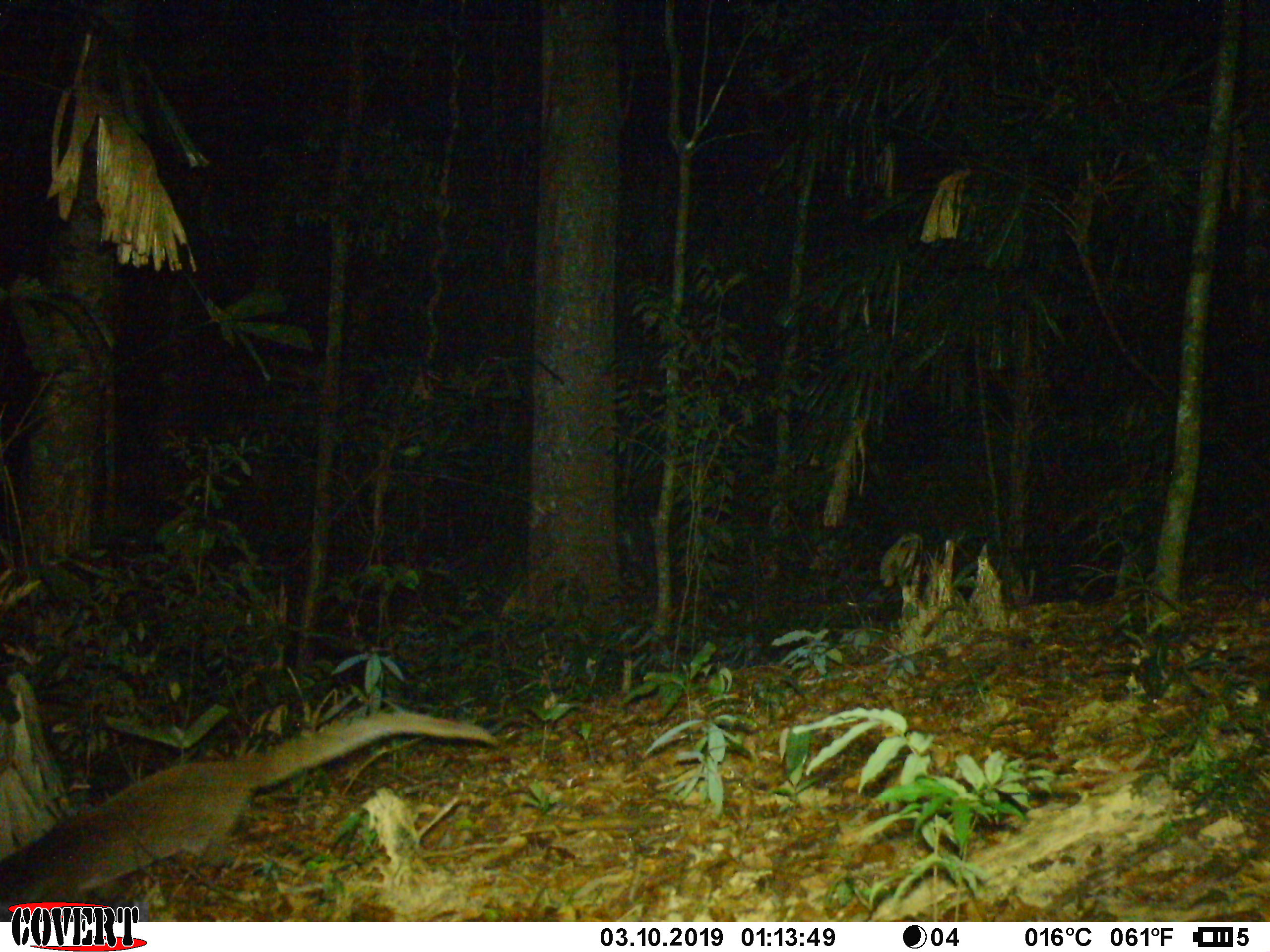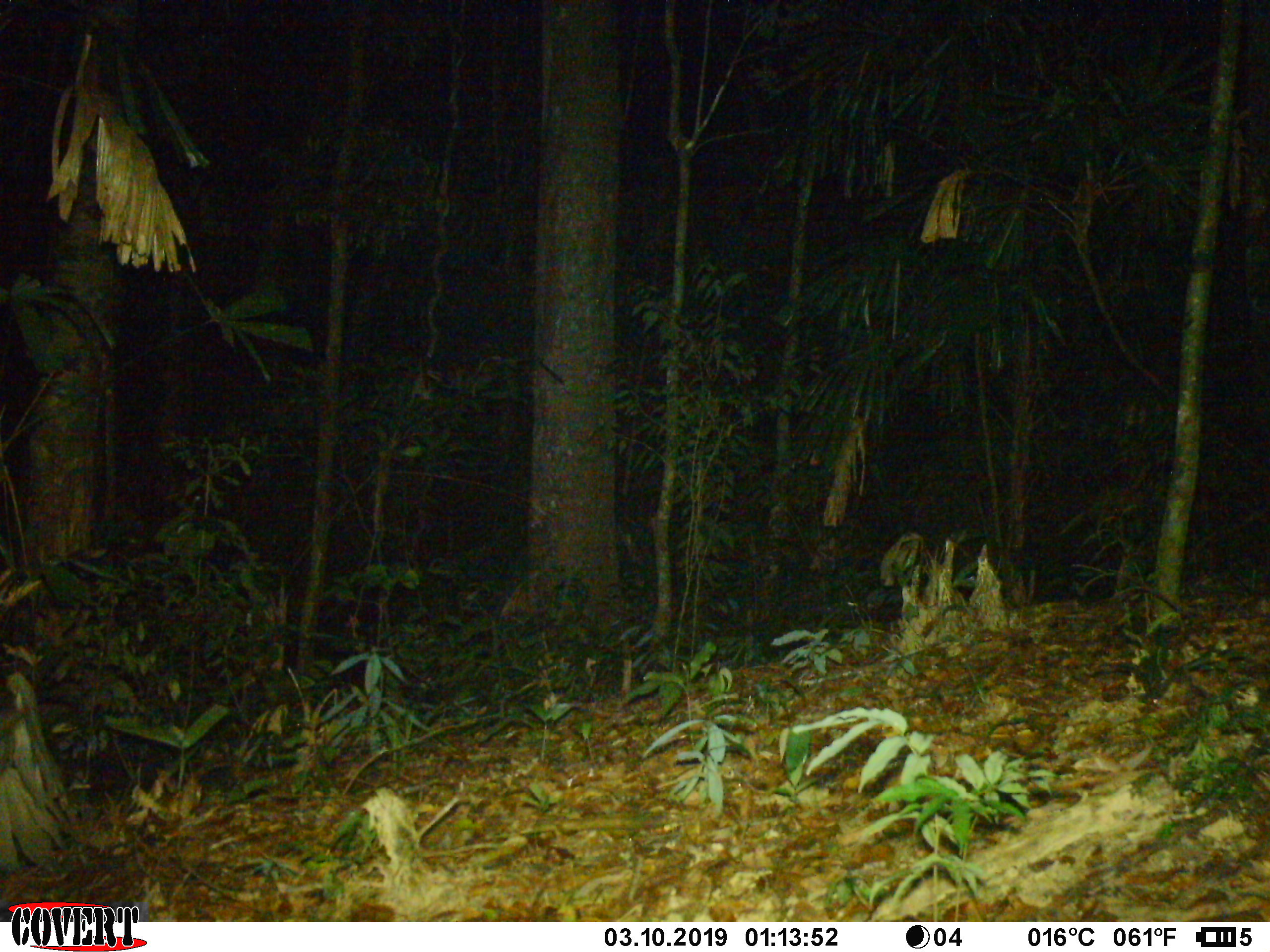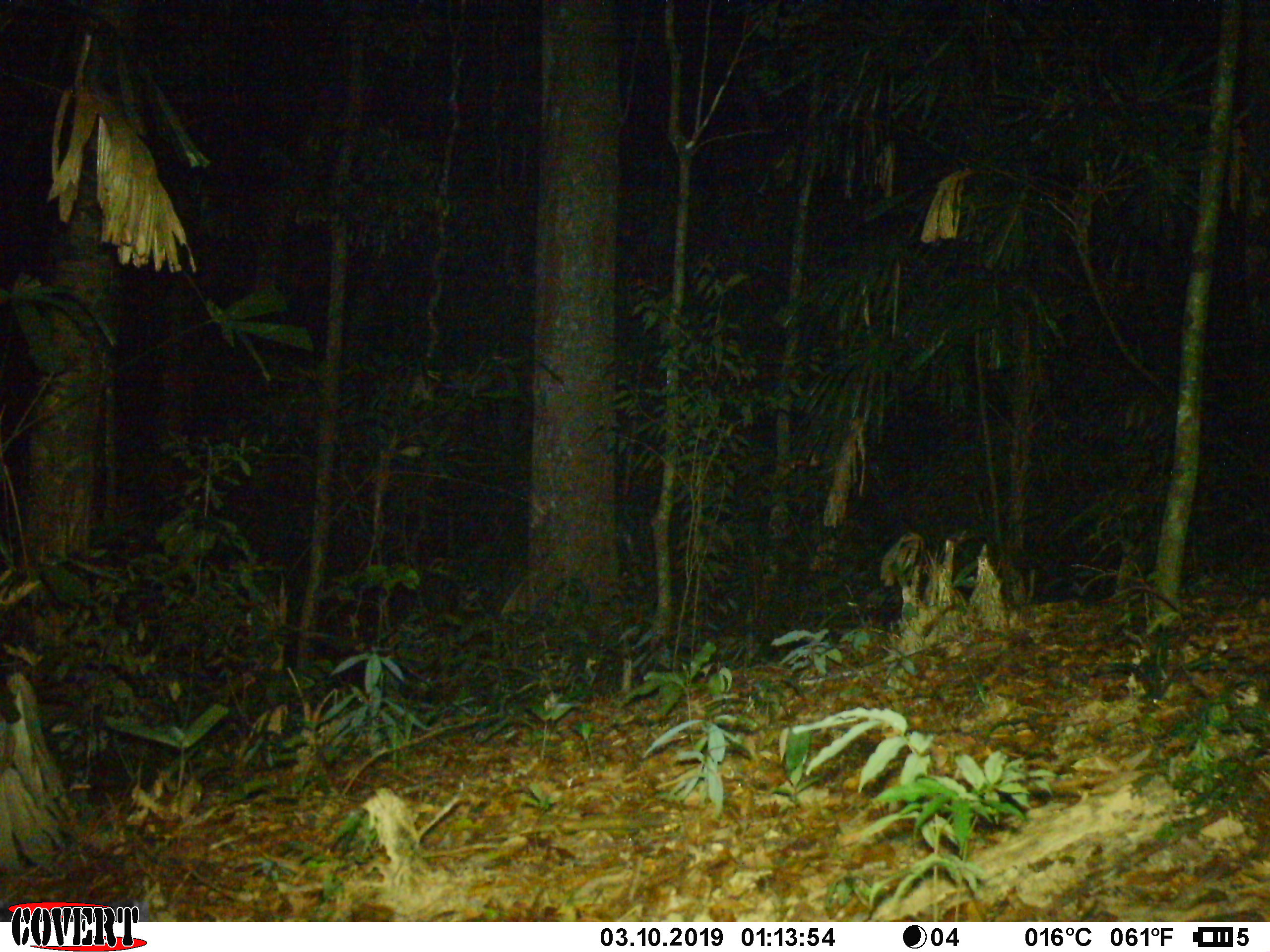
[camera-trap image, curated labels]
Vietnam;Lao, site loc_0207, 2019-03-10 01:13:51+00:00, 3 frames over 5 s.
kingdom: Animalia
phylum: Chordata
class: Mammalia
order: Carnivora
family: Viverridae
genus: Paguma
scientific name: Paguma larvata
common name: masked palm civet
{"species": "masked palm civet (Paguma larvata)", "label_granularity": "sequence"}